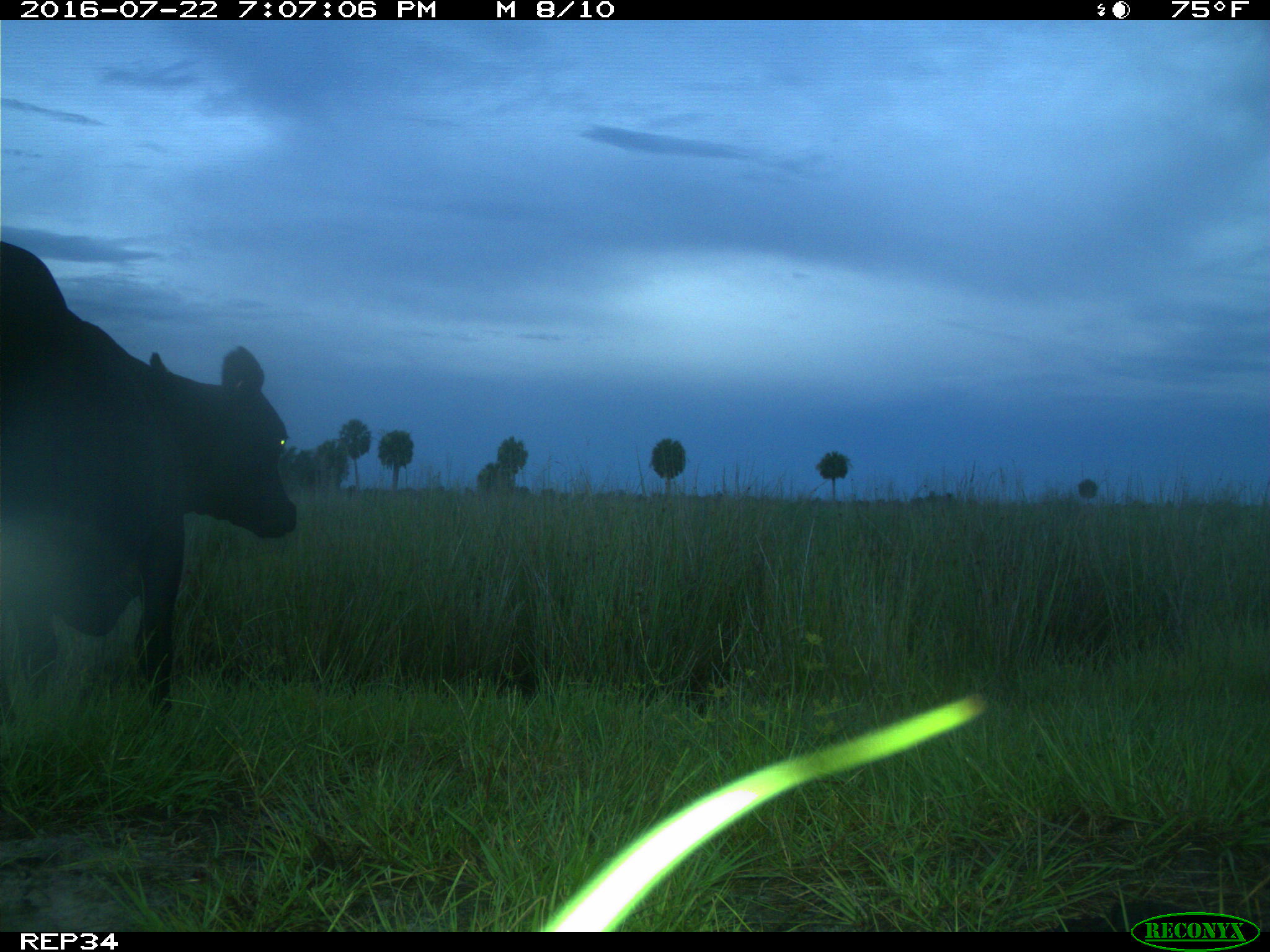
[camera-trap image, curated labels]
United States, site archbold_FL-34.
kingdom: Animalia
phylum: Chordata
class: Mammalia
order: Artiodactyla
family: Bovidae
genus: Bos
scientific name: Bos taurus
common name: domestic cow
Bos taurus (domestic cow).